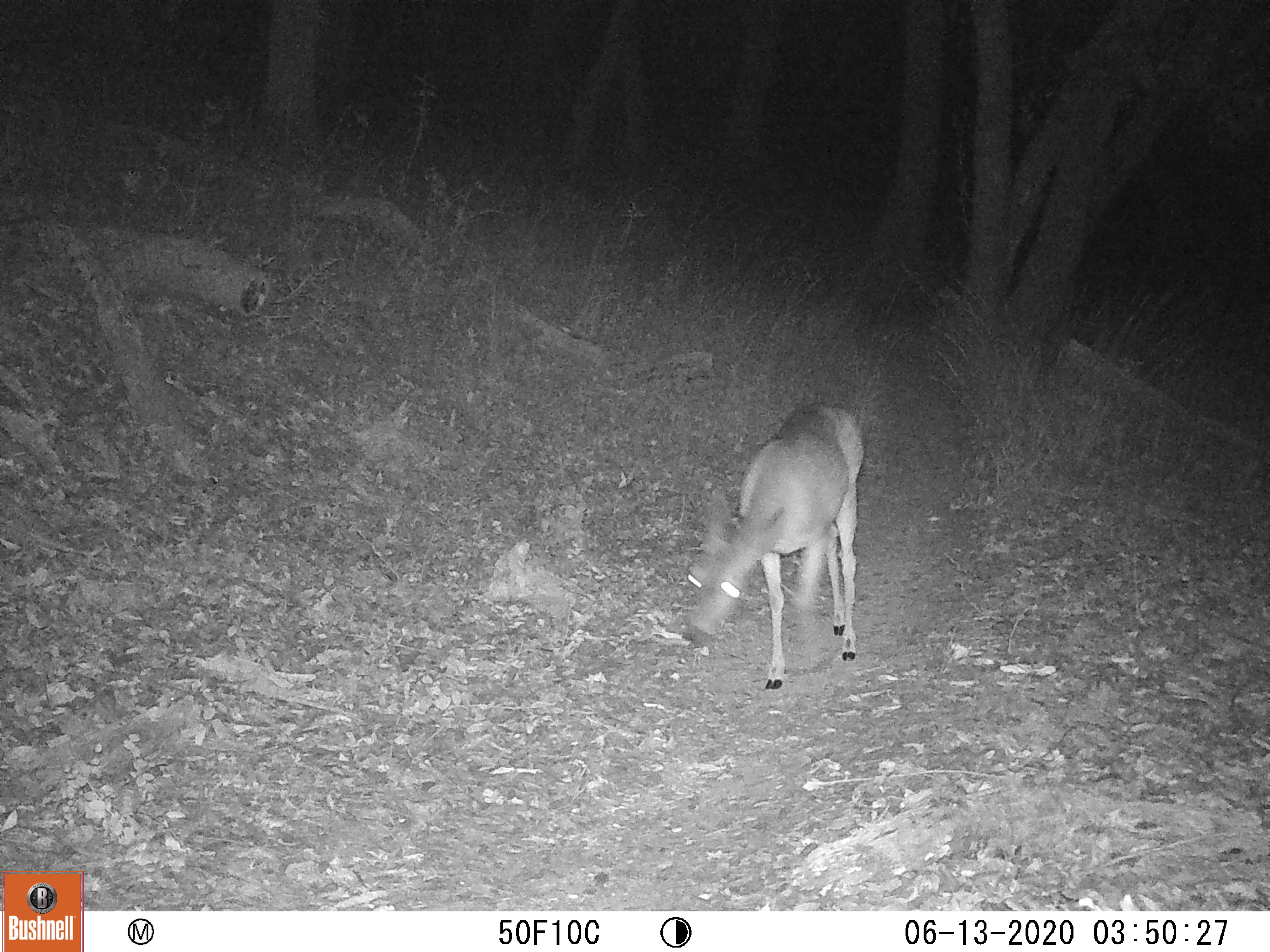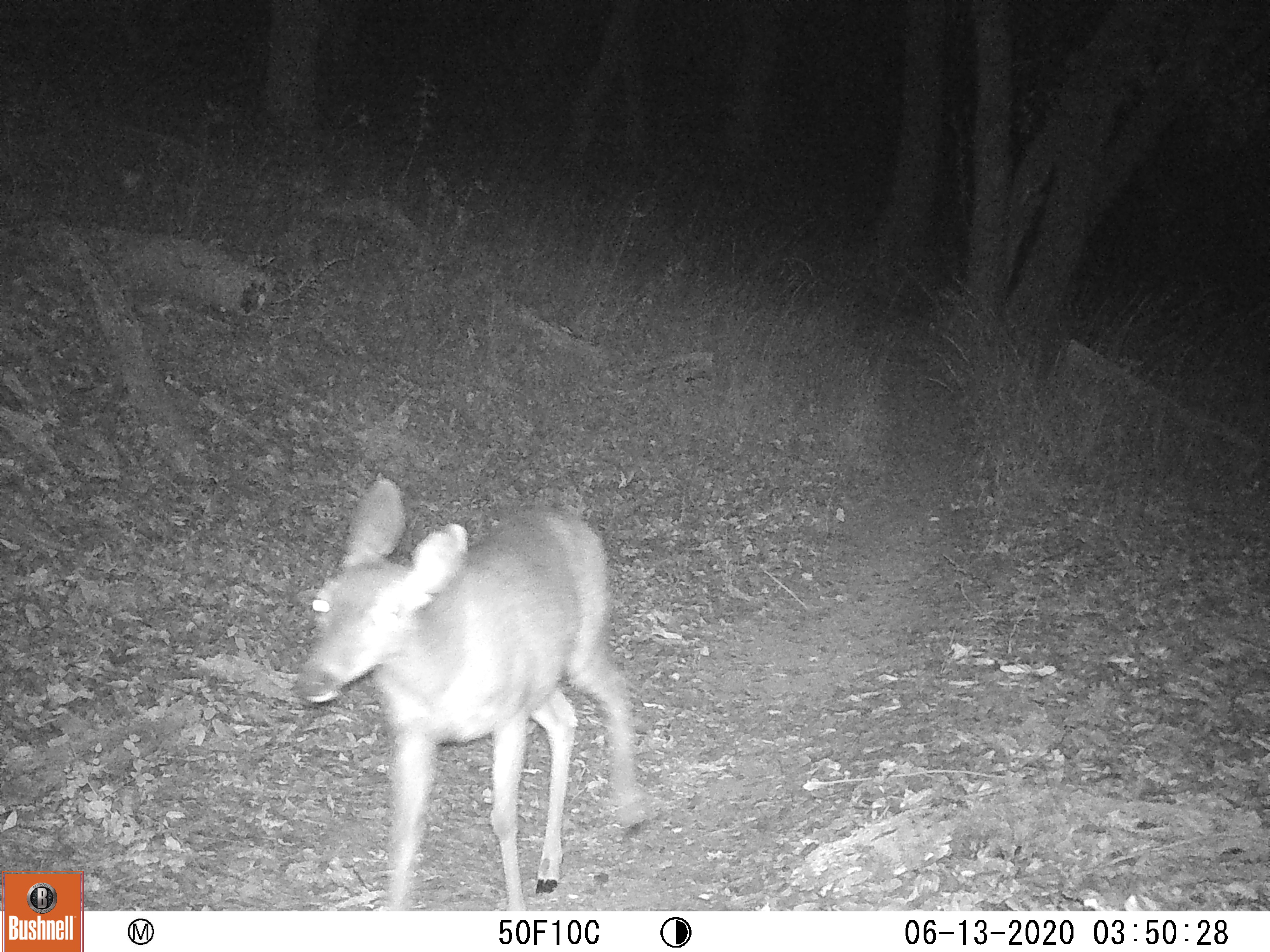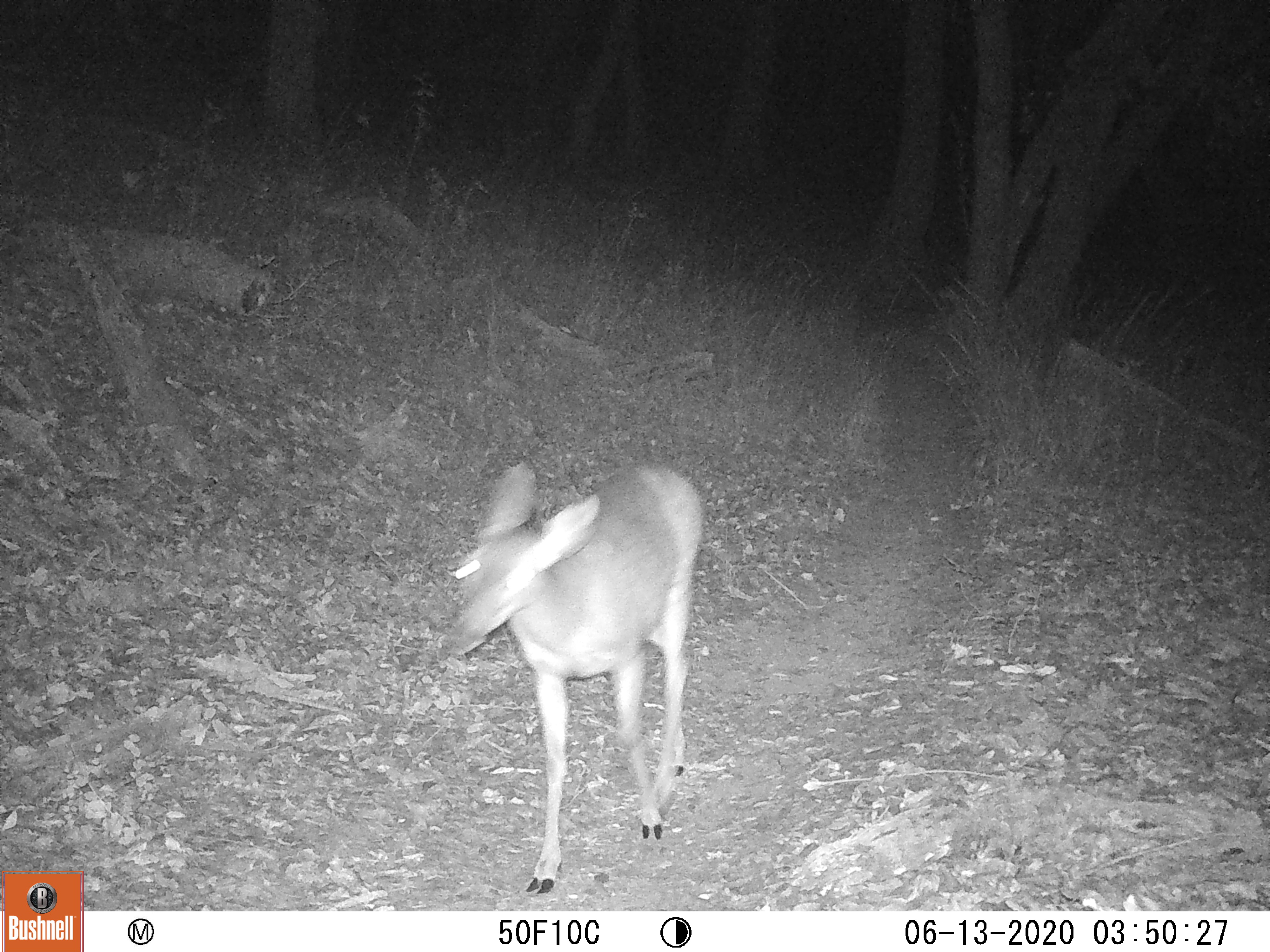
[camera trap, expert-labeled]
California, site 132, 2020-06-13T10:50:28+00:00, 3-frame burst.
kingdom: Animalia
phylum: Chordata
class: Mammalia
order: Artiodactyla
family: Cervidae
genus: Odocoileus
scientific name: Odocoileus hemionus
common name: mule deer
Mule deer (Odocoileus hemionus).